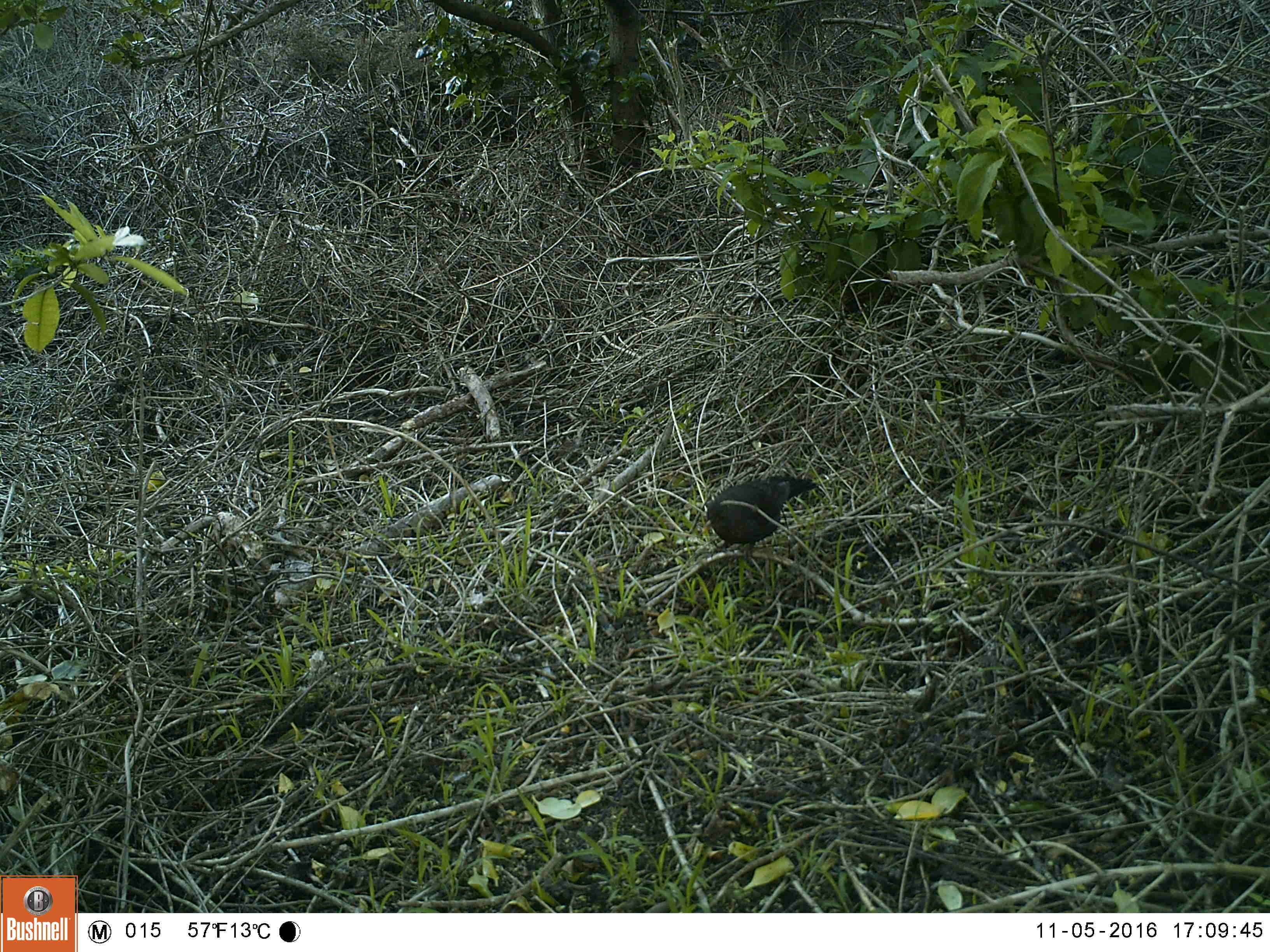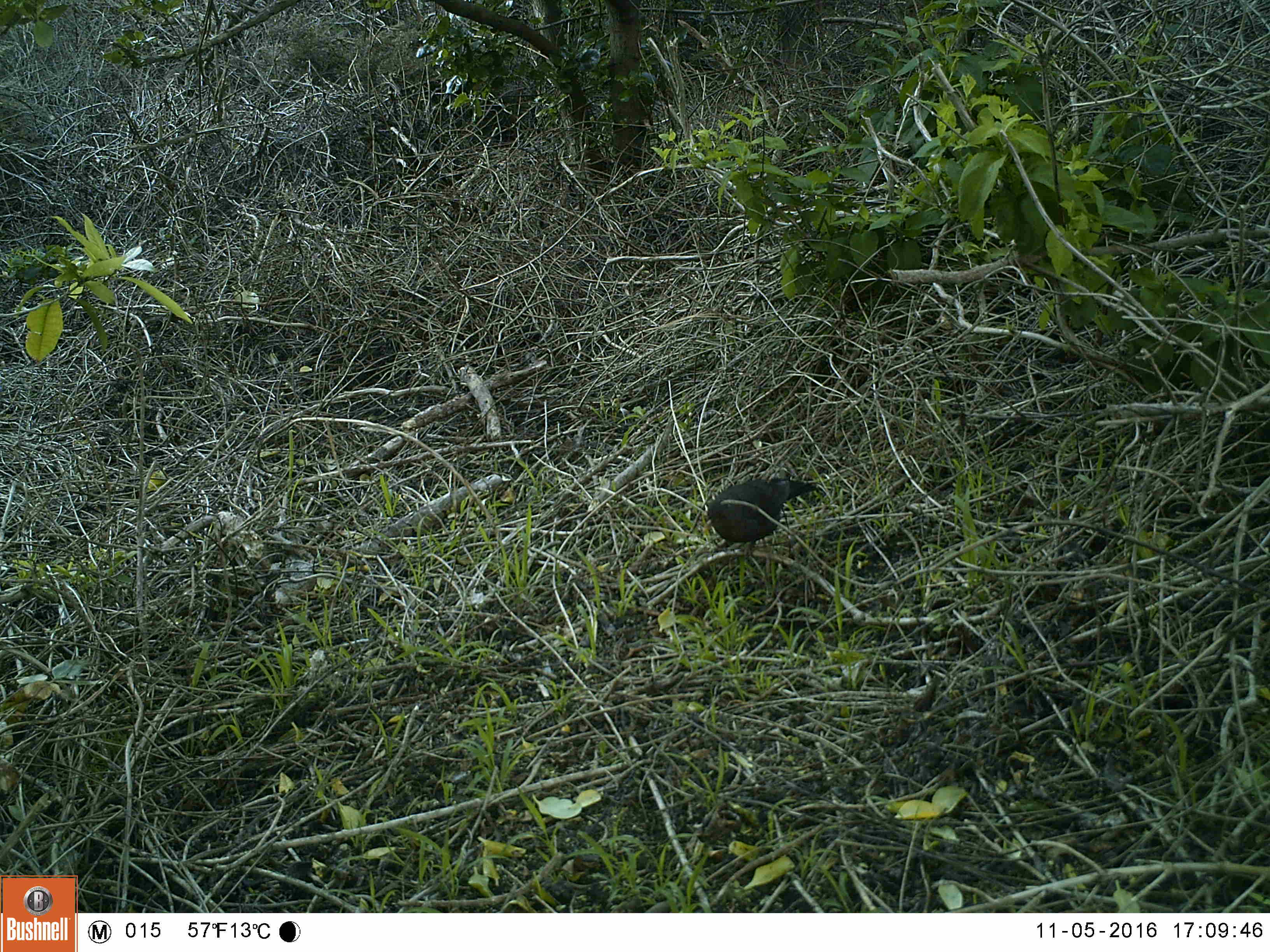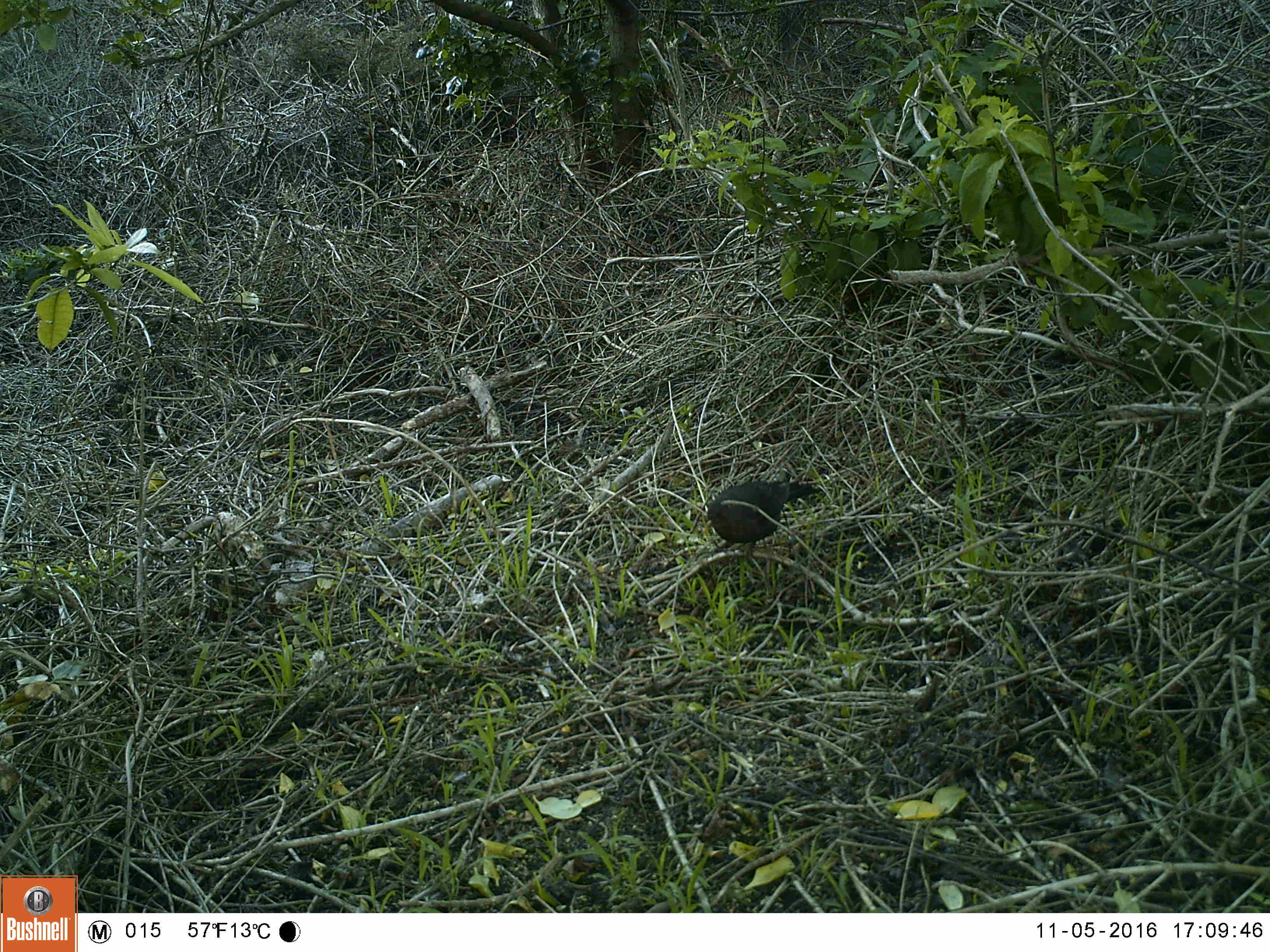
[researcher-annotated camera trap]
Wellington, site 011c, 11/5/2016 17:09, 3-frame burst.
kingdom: Animalia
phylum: Chordata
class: Aves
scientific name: Aves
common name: bird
Bird (Aves).